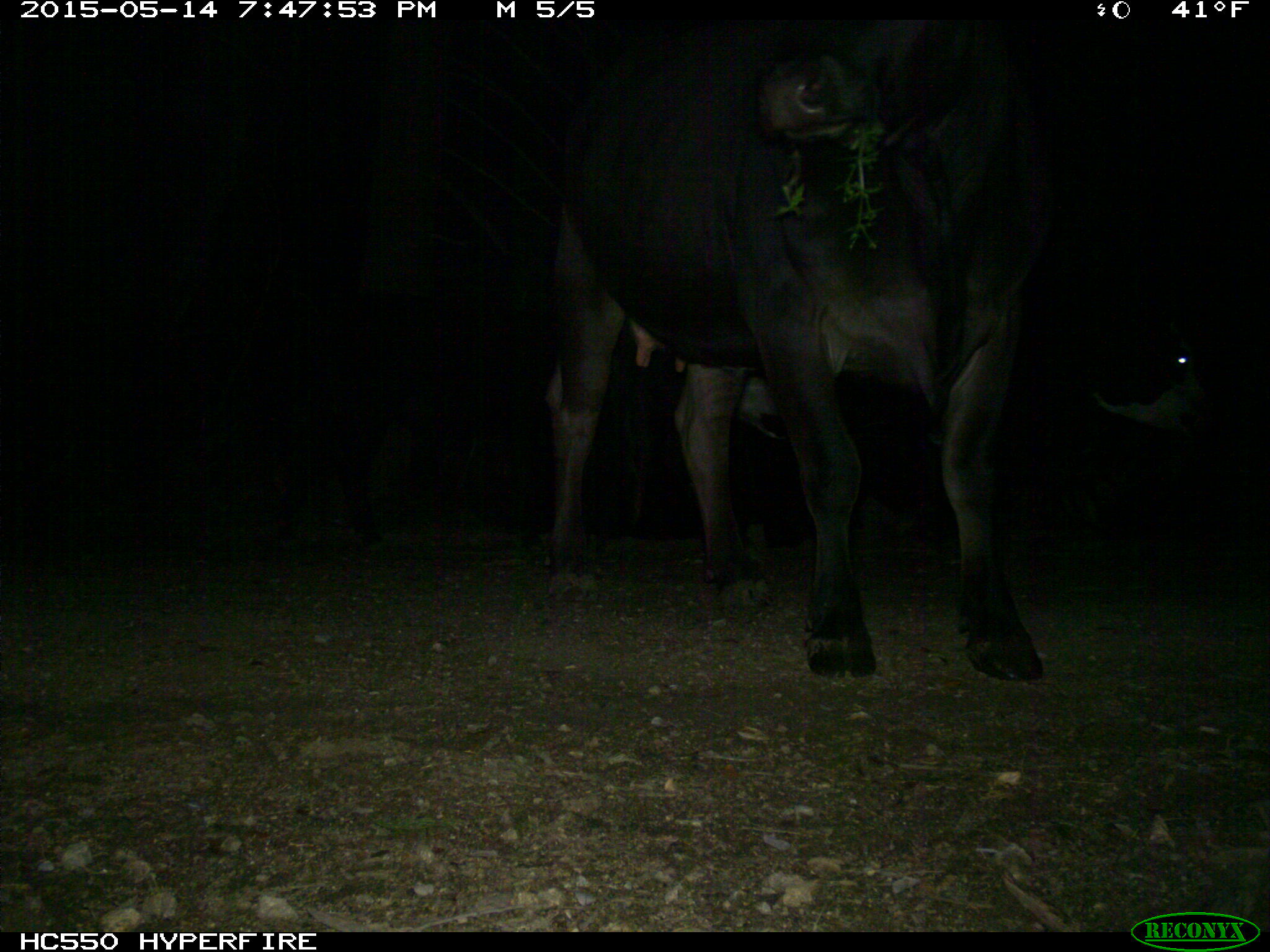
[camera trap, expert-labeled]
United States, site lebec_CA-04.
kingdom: Animalia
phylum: Chordata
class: Mammalia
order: Artiodactyla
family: Bovidae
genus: Bos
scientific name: Bos taurus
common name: domestic cow